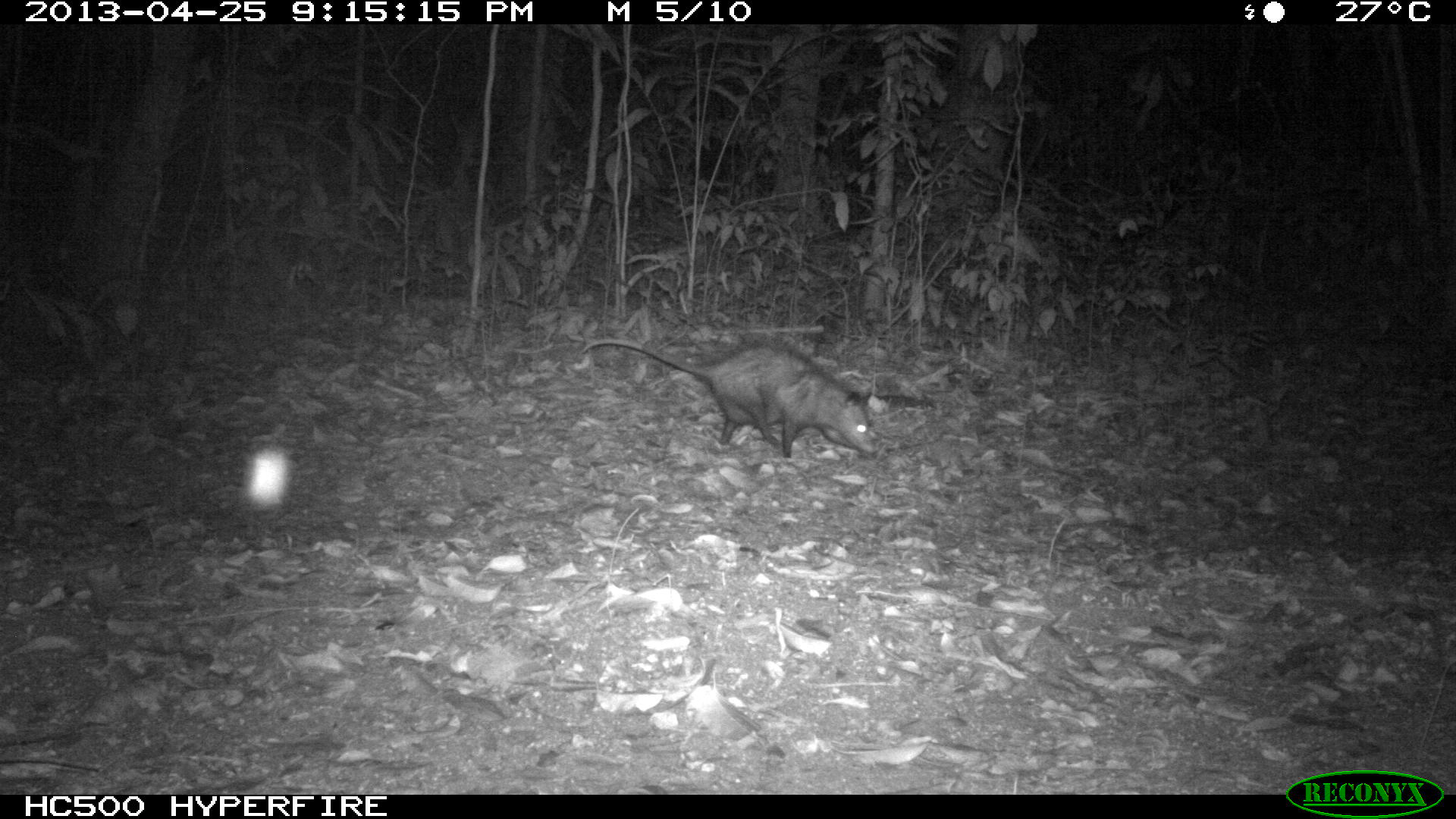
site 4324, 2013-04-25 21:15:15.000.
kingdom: Animalia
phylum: Chordata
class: Mammalia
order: Didelphimorphia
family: Didelphidae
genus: Didelphis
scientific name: Didelphis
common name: american opossums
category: didelphis sp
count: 1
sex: female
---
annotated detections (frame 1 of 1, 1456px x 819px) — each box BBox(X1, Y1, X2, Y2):
didelphis sp: BBox(579, 337, 879, 458)